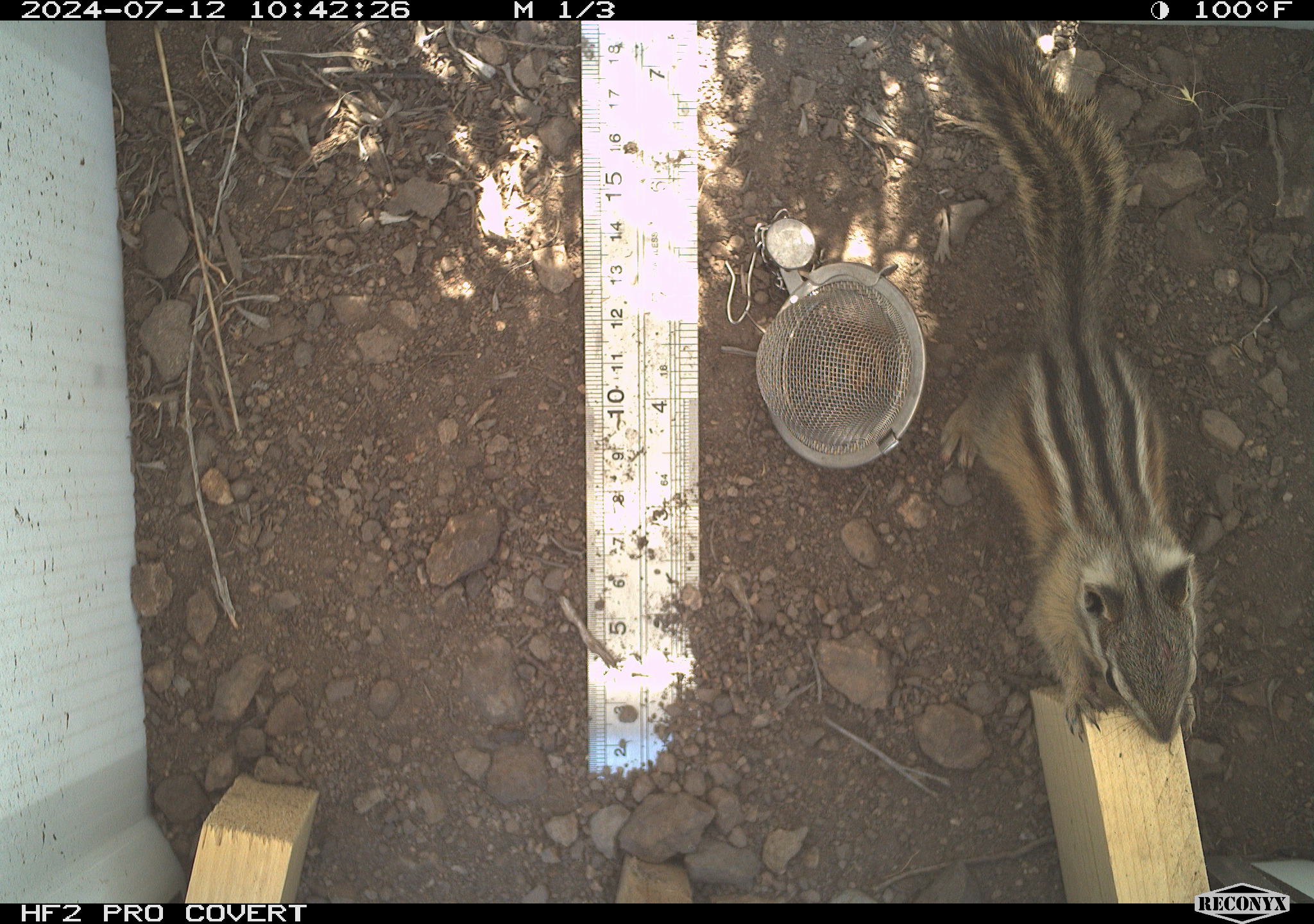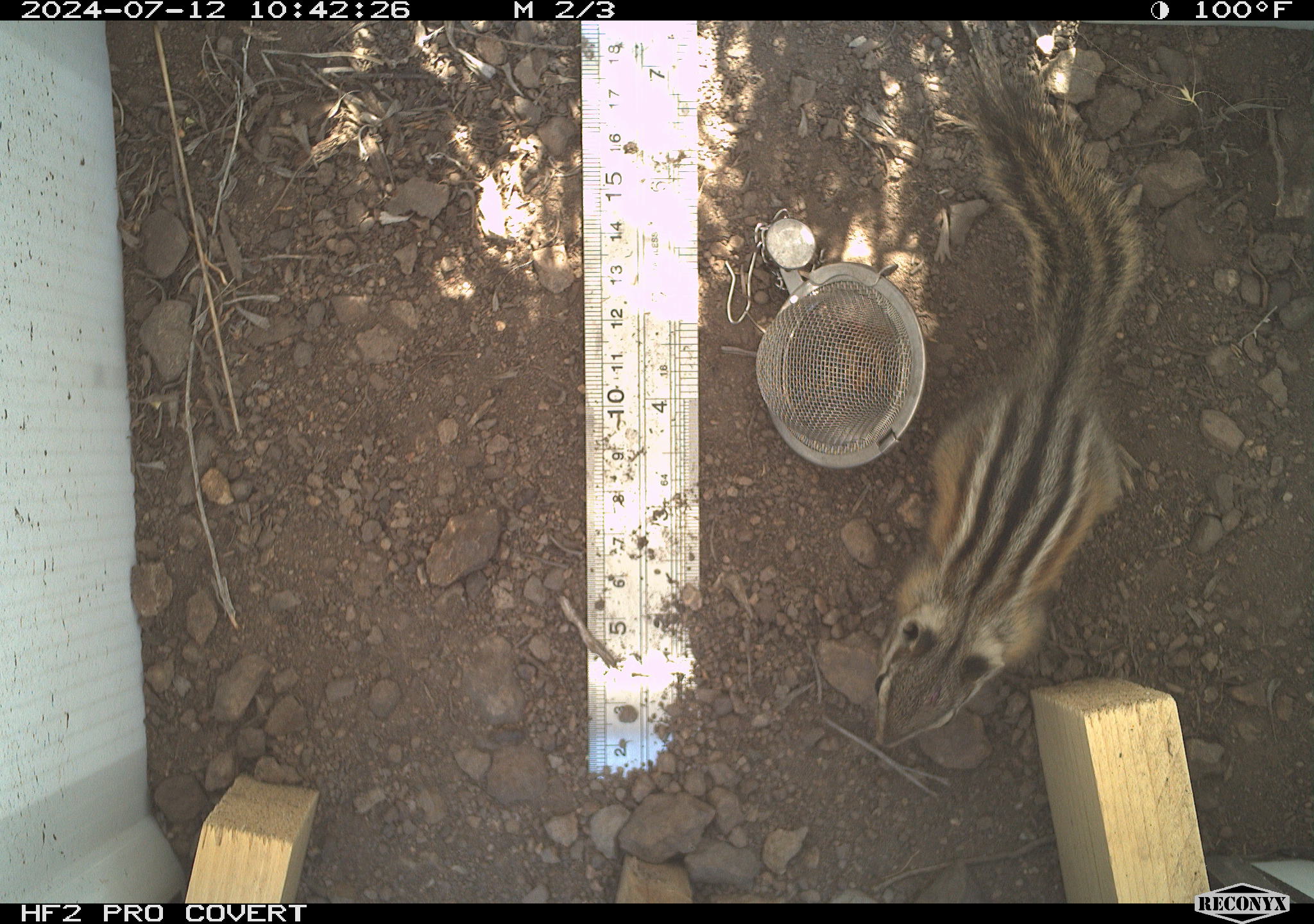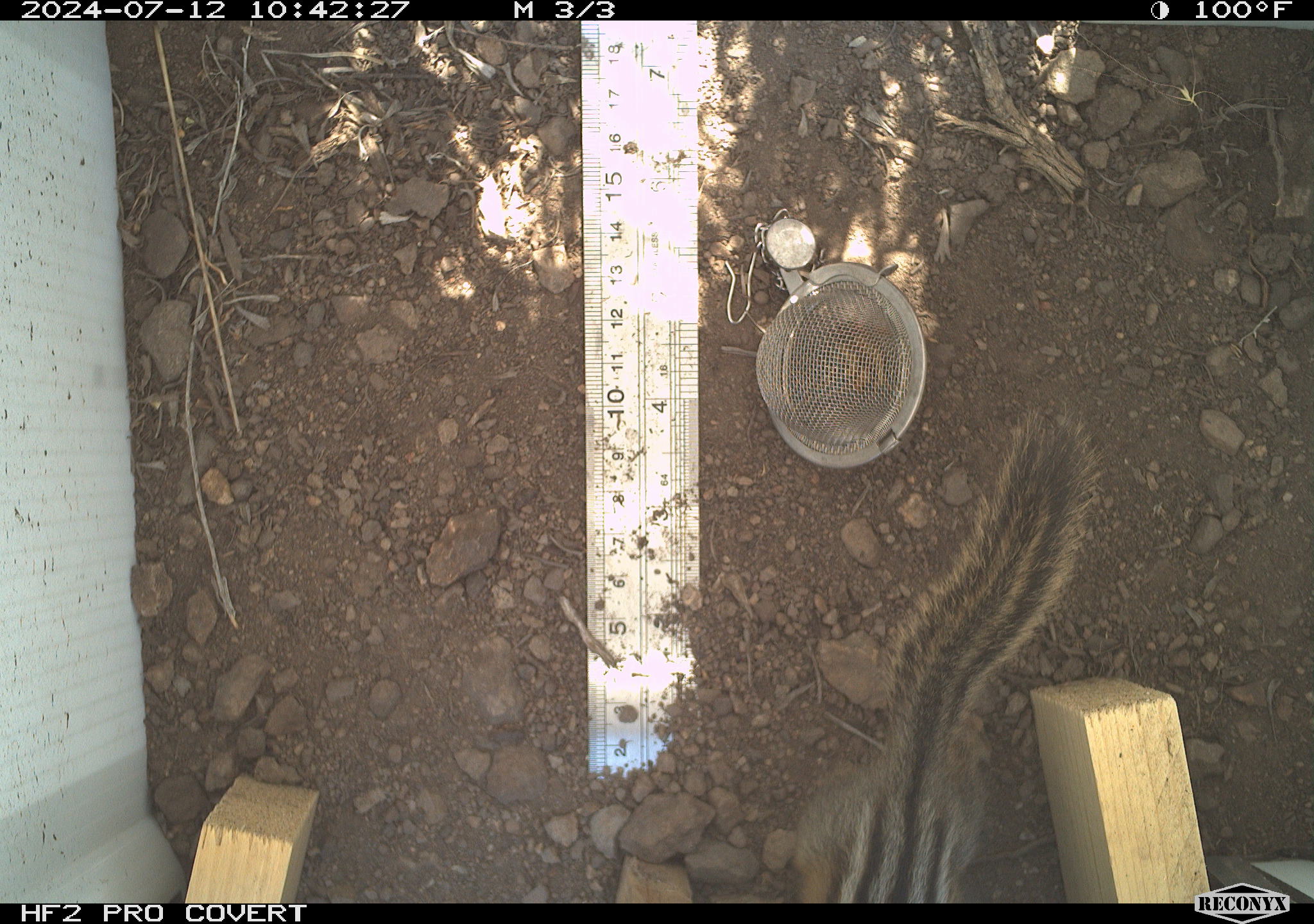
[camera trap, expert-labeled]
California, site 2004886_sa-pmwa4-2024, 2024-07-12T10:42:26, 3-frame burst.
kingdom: Animalia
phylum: Chordata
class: Mammalia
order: Rodentia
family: Sciuridae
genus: Neotamias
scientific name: Neotamias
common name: western chipmunks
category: neotamias species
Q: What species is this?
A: Neotamias species (western chipmunks) (Neotamias).